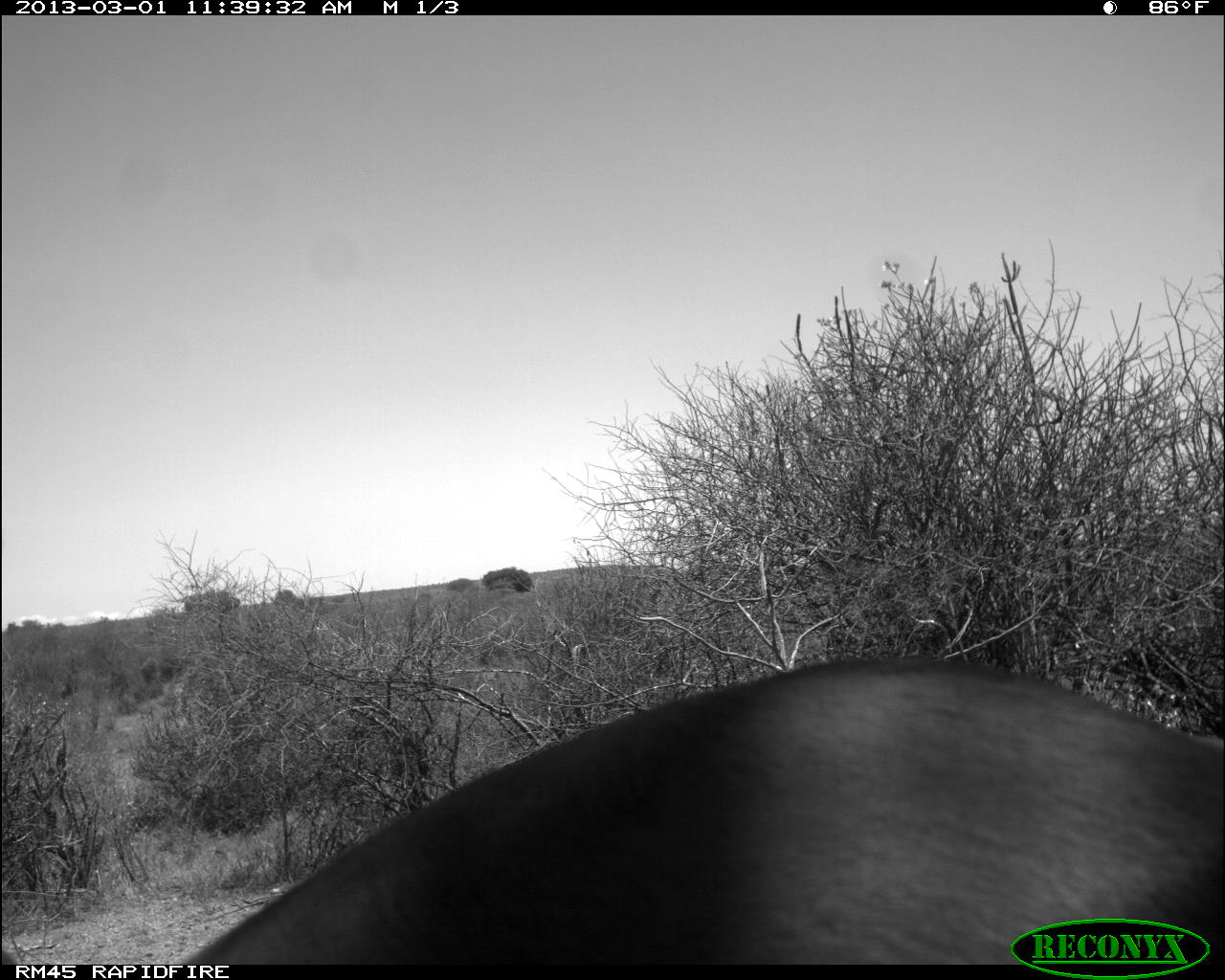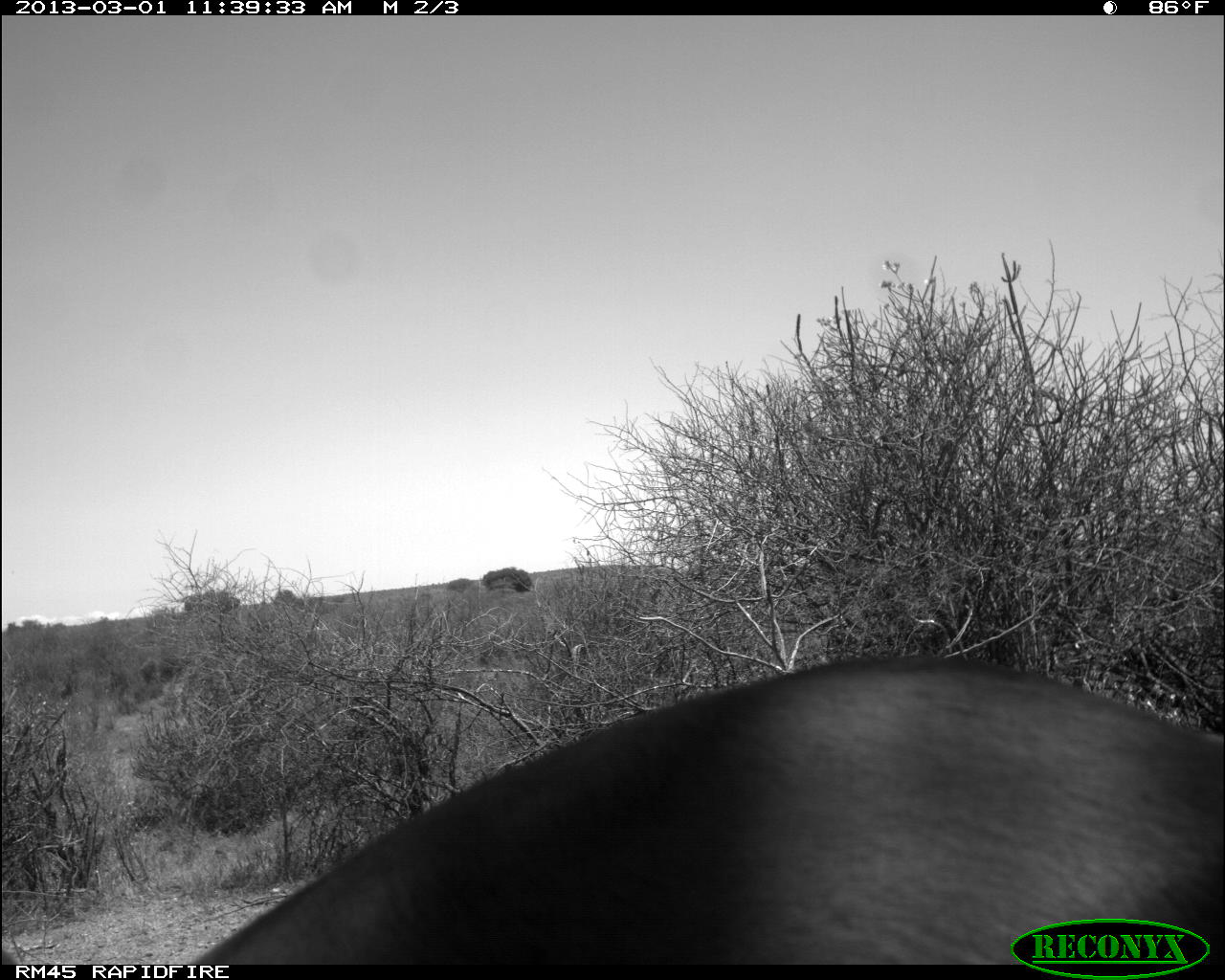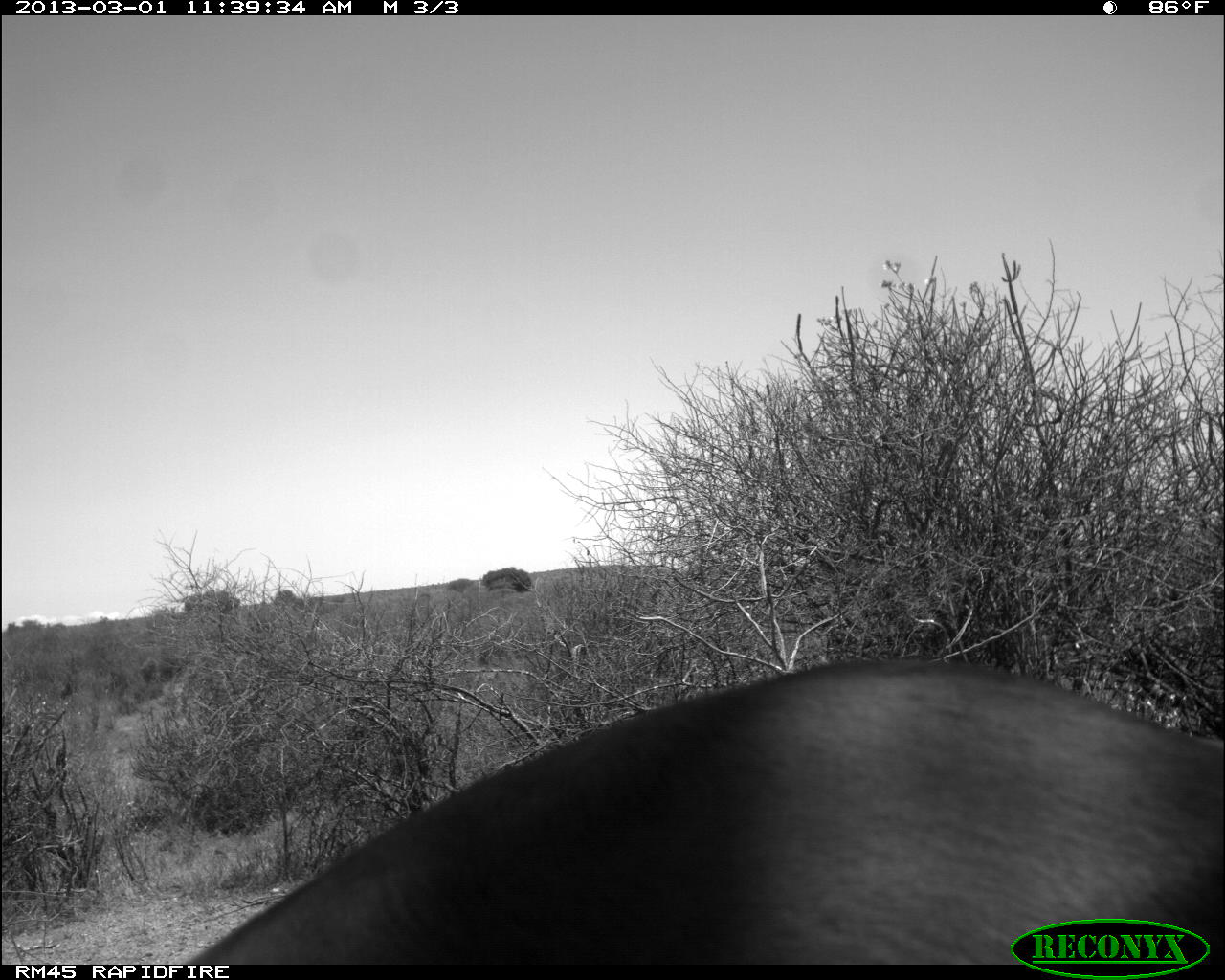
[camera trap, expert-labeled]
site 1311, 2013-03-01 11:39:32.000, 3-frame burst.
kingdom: Animalia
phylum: Chordata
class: Mammalia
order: Artiodactyla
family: Bovidae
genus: Aepyceros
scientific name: Aepyceros melampus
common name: impala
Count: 1.